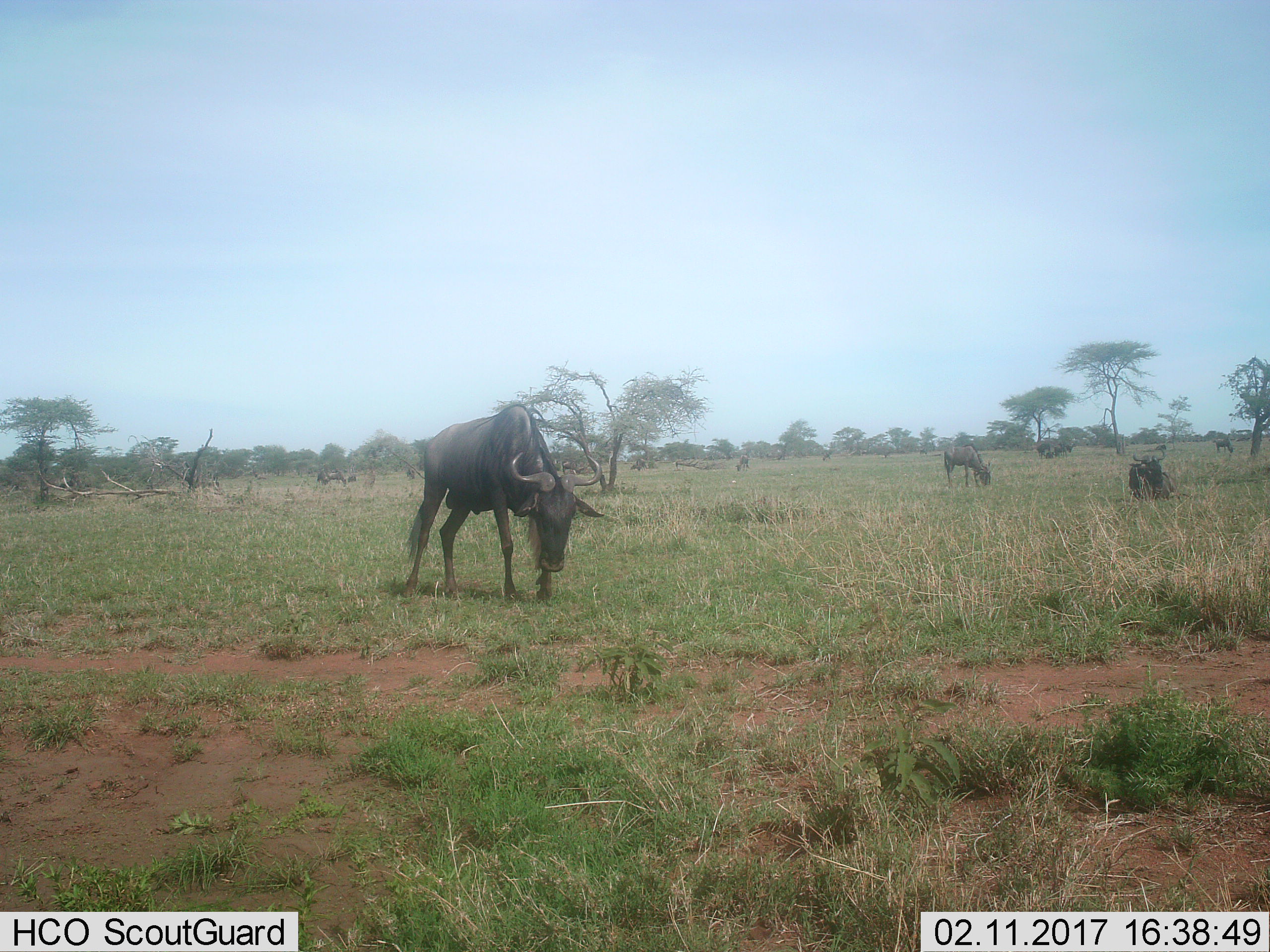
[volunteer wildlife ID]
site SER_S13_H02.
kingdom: Animalia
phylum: Chordata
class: Mammalia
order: Artiodactyla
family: Bovidae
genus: Connochaetes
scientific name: Connochaetes taurinus taurinus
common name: blue wildebeest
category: wildebeestblue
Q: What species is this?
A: Wildebeestblue (blue wildebeest) (Connochaetes taurinus taurinus).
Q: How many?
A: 7.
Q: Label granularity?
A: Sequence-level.